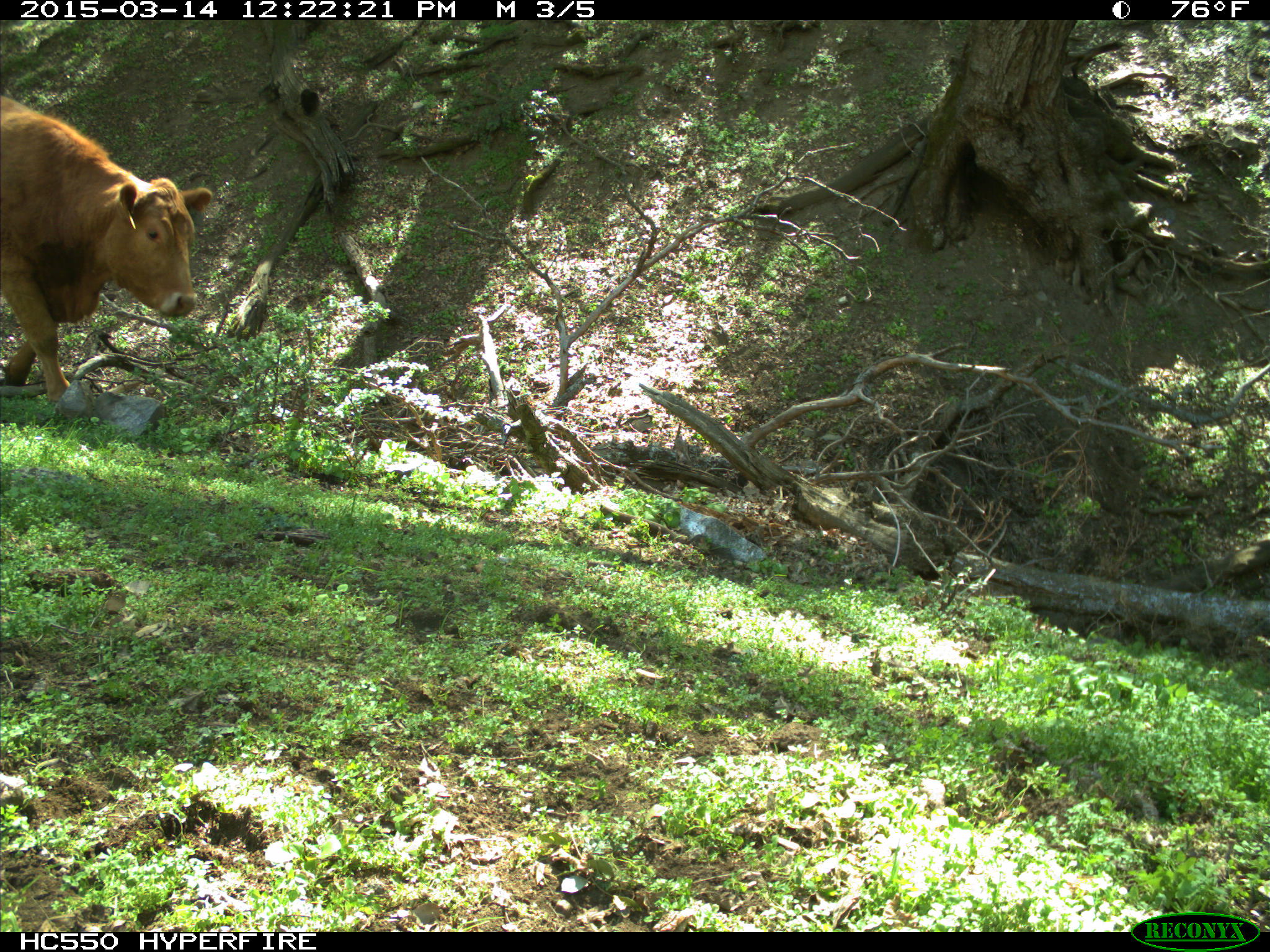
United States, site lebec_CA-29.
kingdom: Animalia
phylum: Chordata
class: Mammalia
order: Artiodactyla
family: Bovidae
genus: Bos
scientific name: Bos taurus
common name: domestic cow